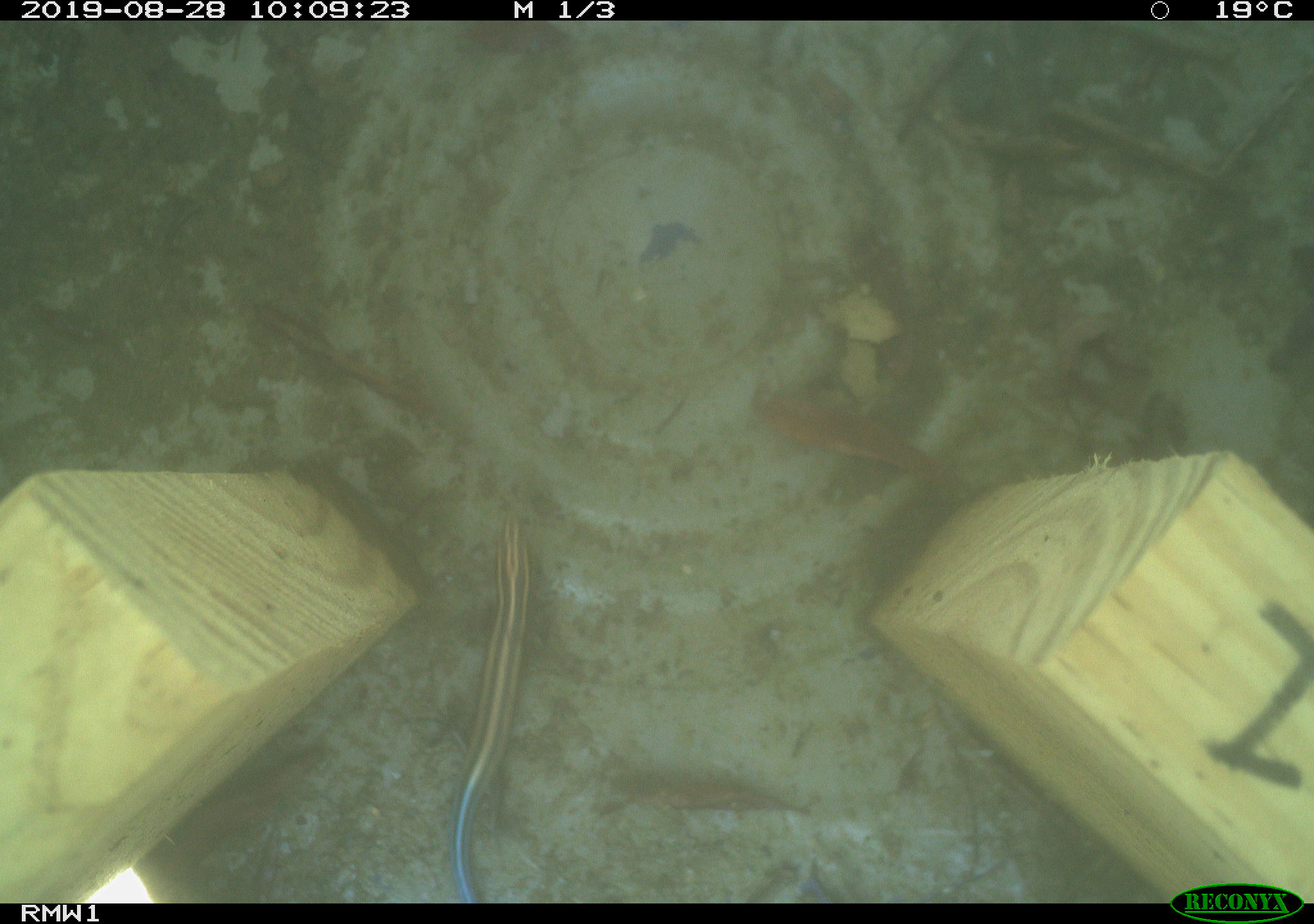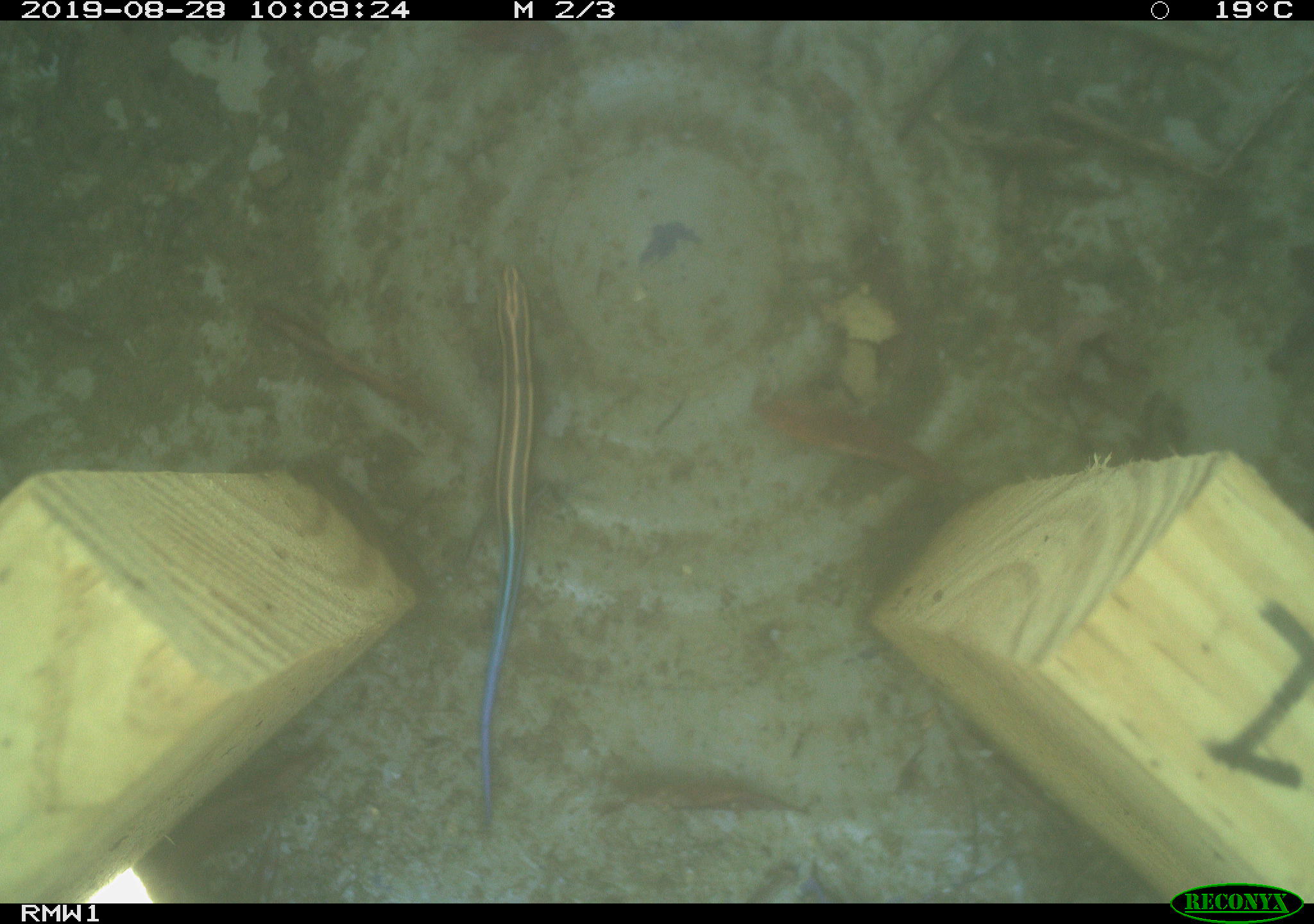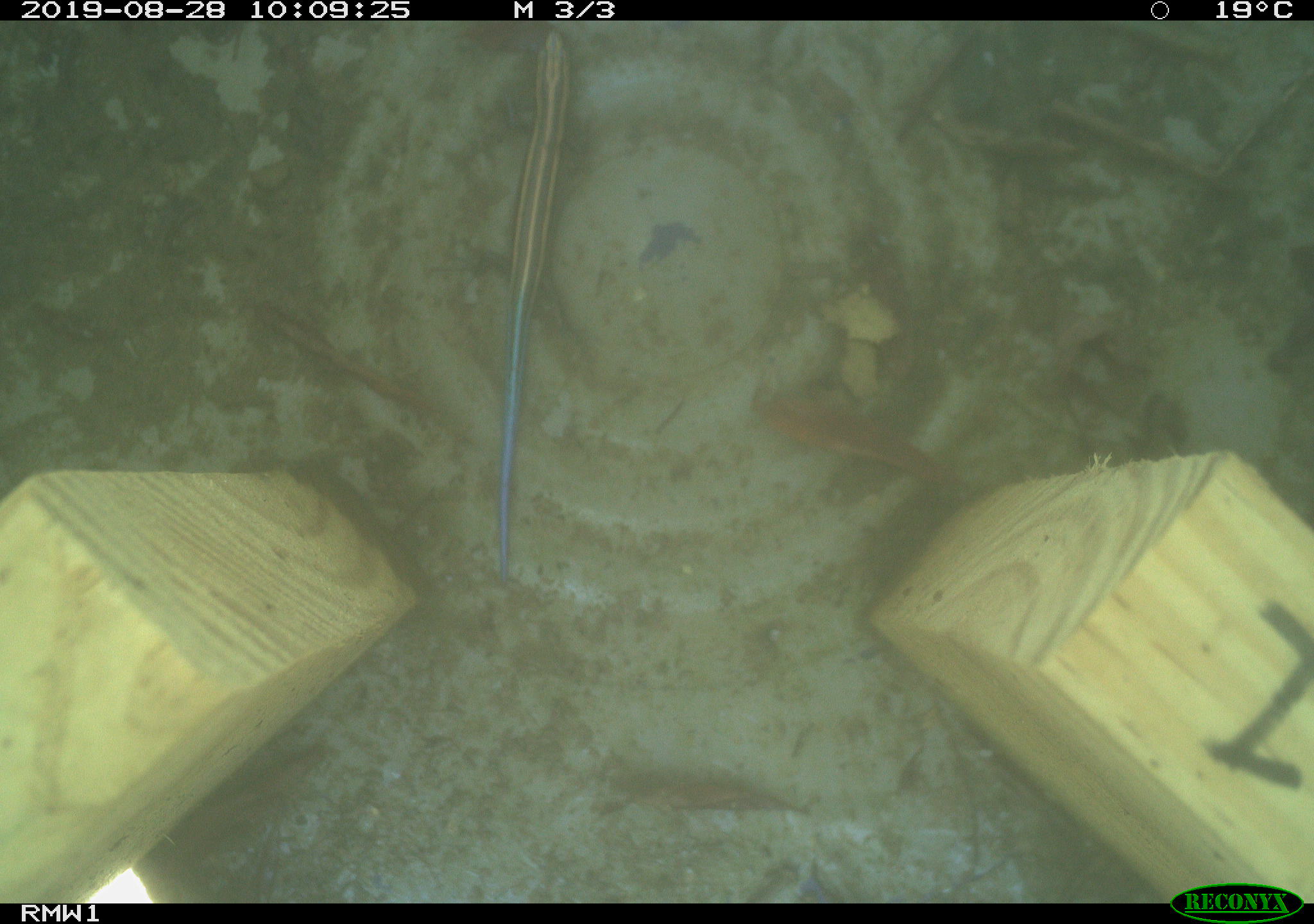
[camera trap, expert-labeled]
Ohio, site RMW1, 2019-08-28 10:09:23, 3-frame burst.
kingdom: Animalia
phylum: Chordata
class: Reptilia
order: Squamata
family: Scincidae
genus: Plestiodon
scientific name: Plestiodon fasciatus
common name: common five-lined skink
Common five-lined skink (Plestiodon fasciatus).